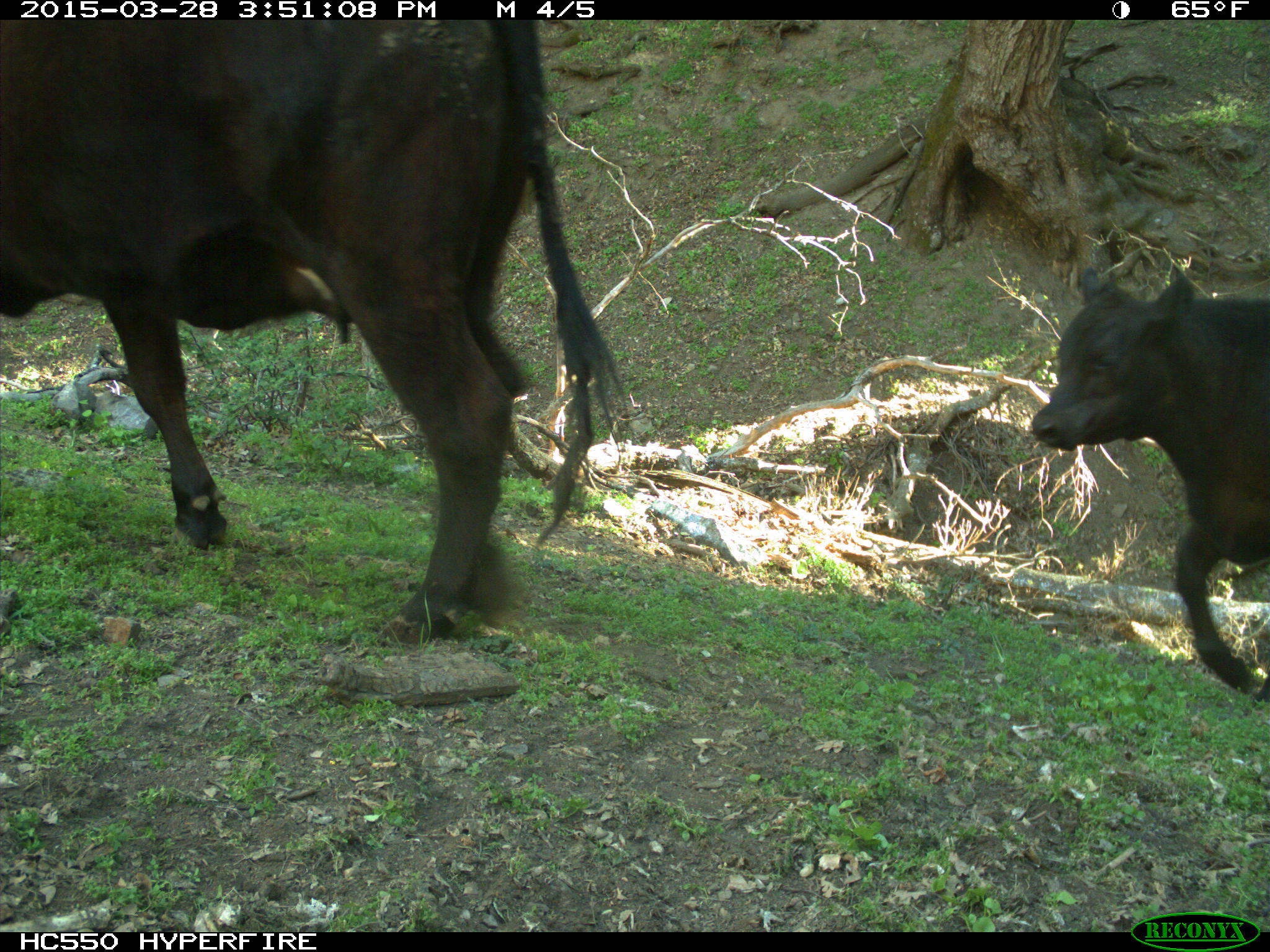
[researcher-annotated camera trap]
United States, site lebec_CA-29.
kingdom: Animalia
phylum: Chordata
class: Mammalia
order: Artiodactyla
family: Bovidae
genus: Bos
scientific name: Bos taurus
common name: domestic cow